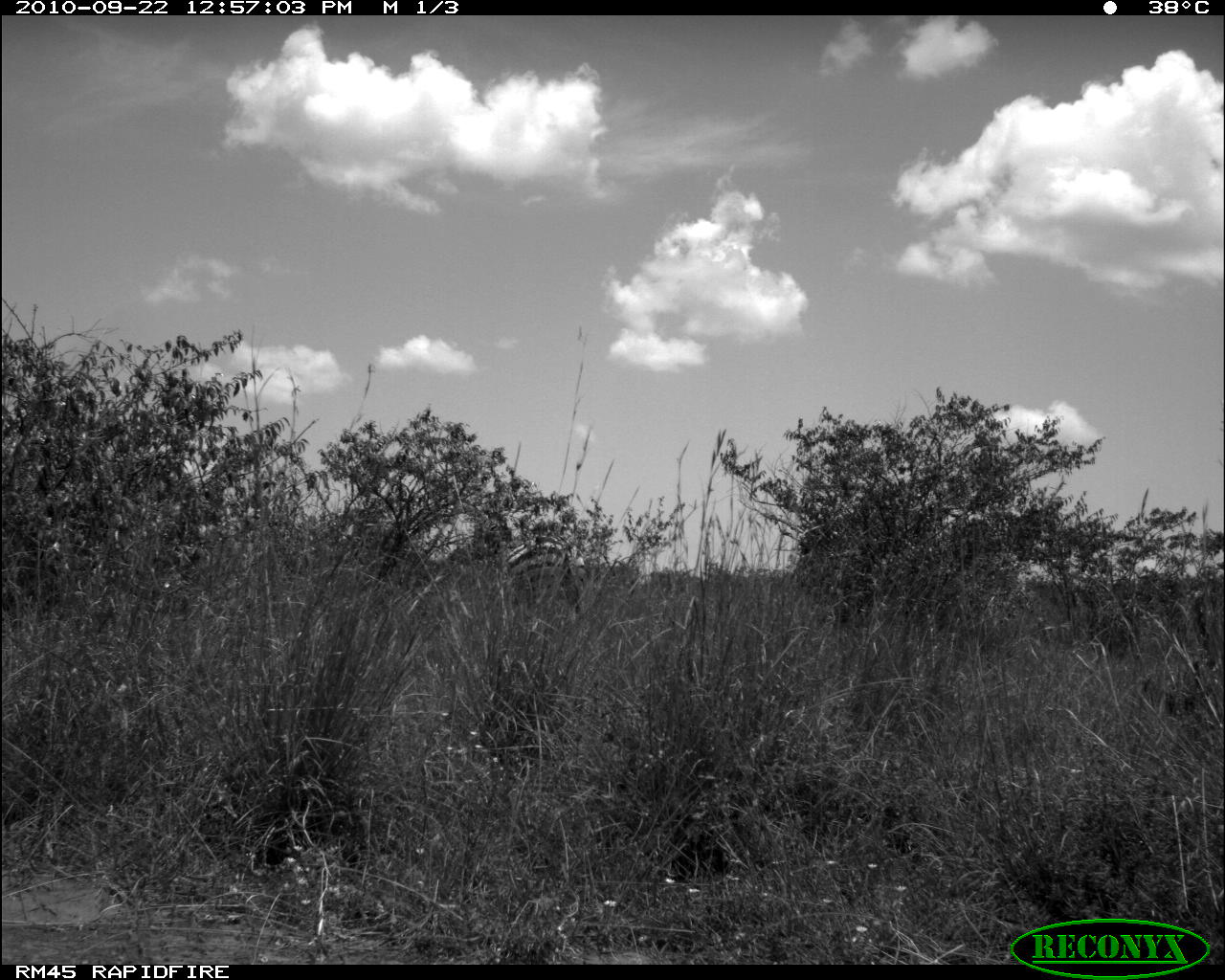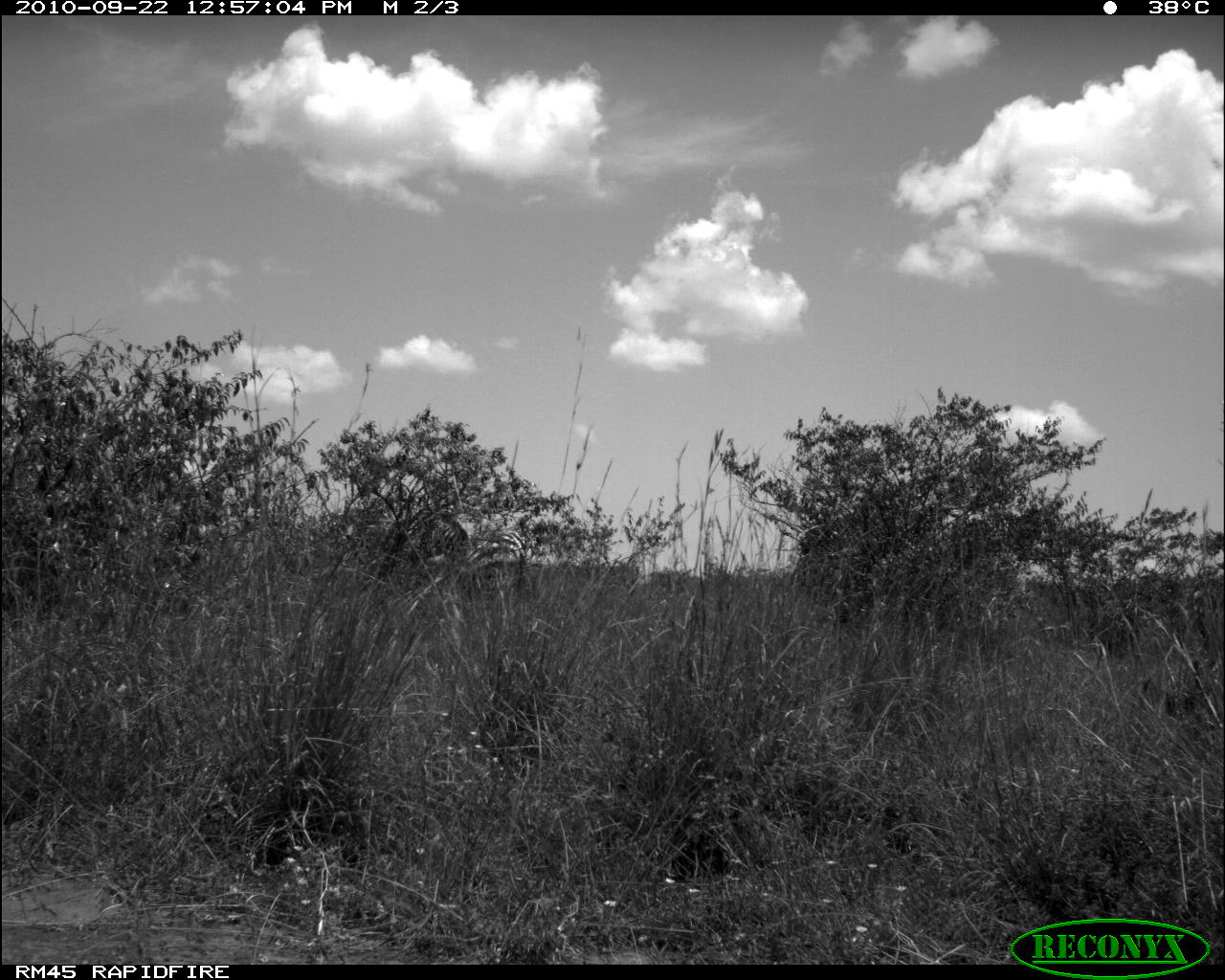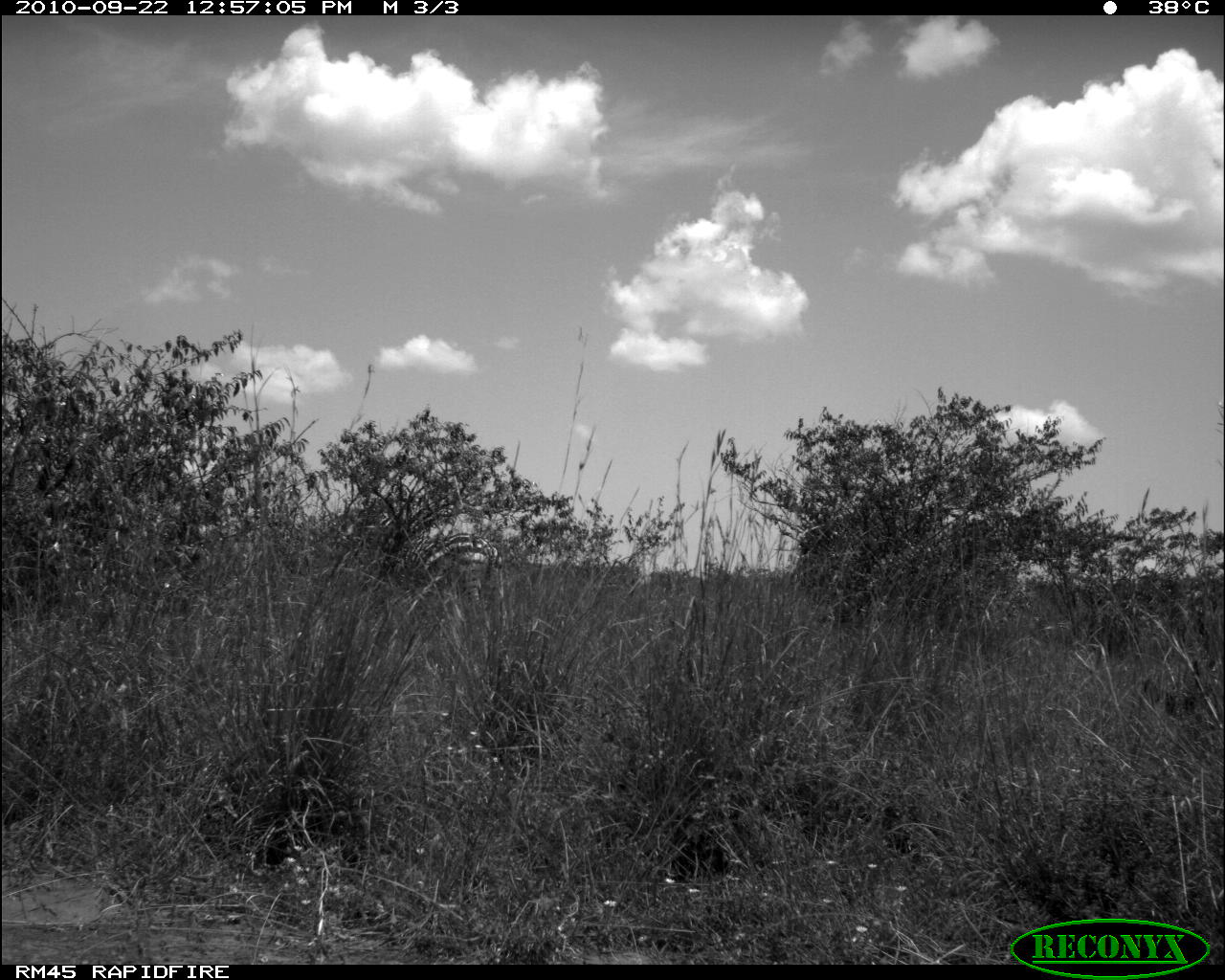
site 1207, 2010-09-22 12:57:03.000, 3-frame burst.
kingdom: Animalia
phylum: Chordata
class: Mammalia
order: Perissodactyla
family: Equidae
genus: Equus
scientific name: Equus quagga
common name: plains zebra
Equus quagga (plains zebra), count 1.